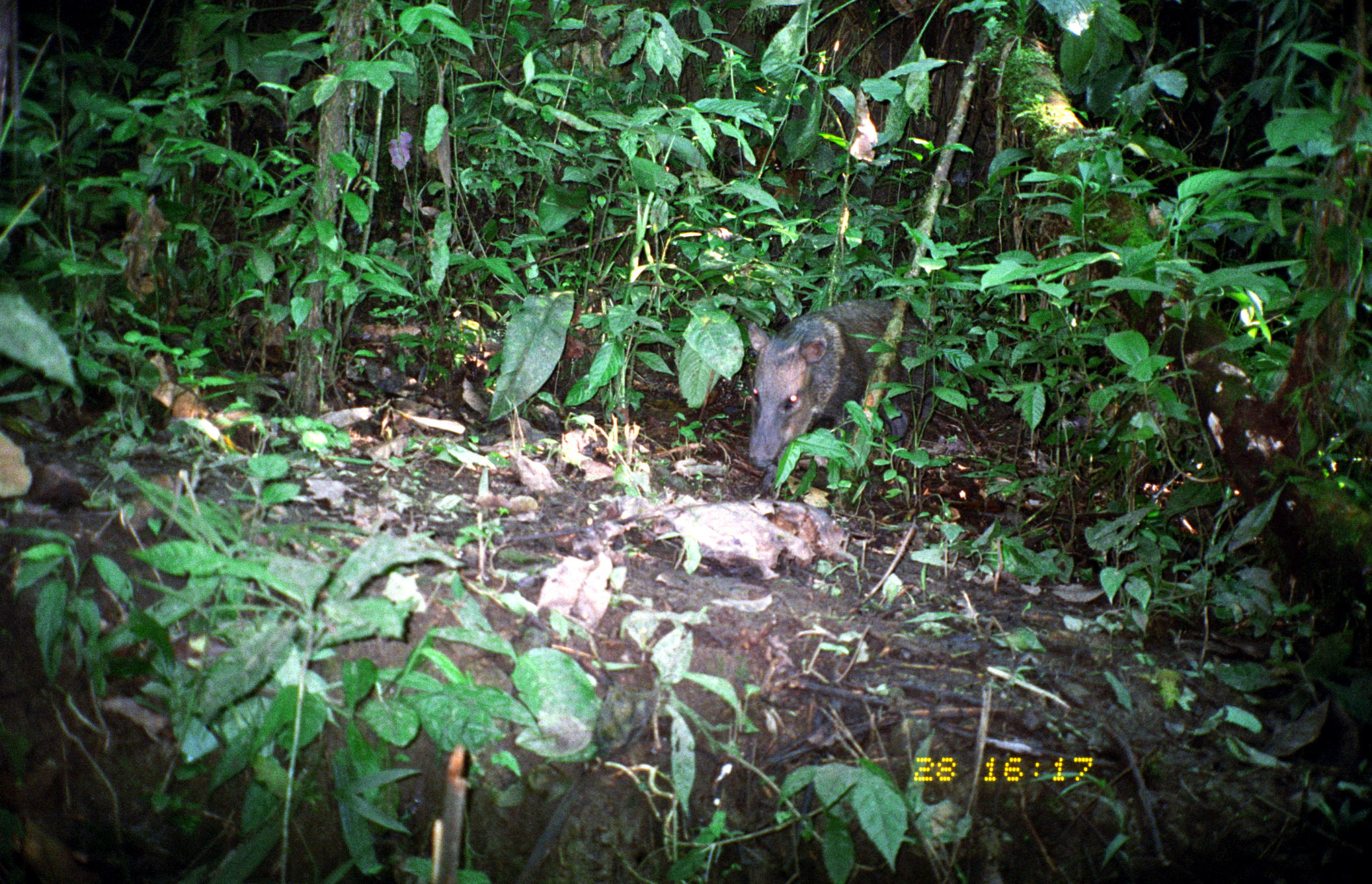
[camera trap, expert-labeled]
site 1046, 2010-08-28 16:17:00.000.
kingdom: Animalia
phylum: Chordata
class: Mammalia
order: Artiodactyla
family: Tayassuidae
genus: Pecari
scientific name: Pecari tajacu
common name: collared peccary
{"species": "Pecari tajacu (collared peccary)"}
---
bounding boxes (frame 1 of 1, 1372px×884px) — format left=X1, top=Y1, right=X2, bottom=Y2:
pecari tajacu: left=747, top=297, right=939, bottom=492